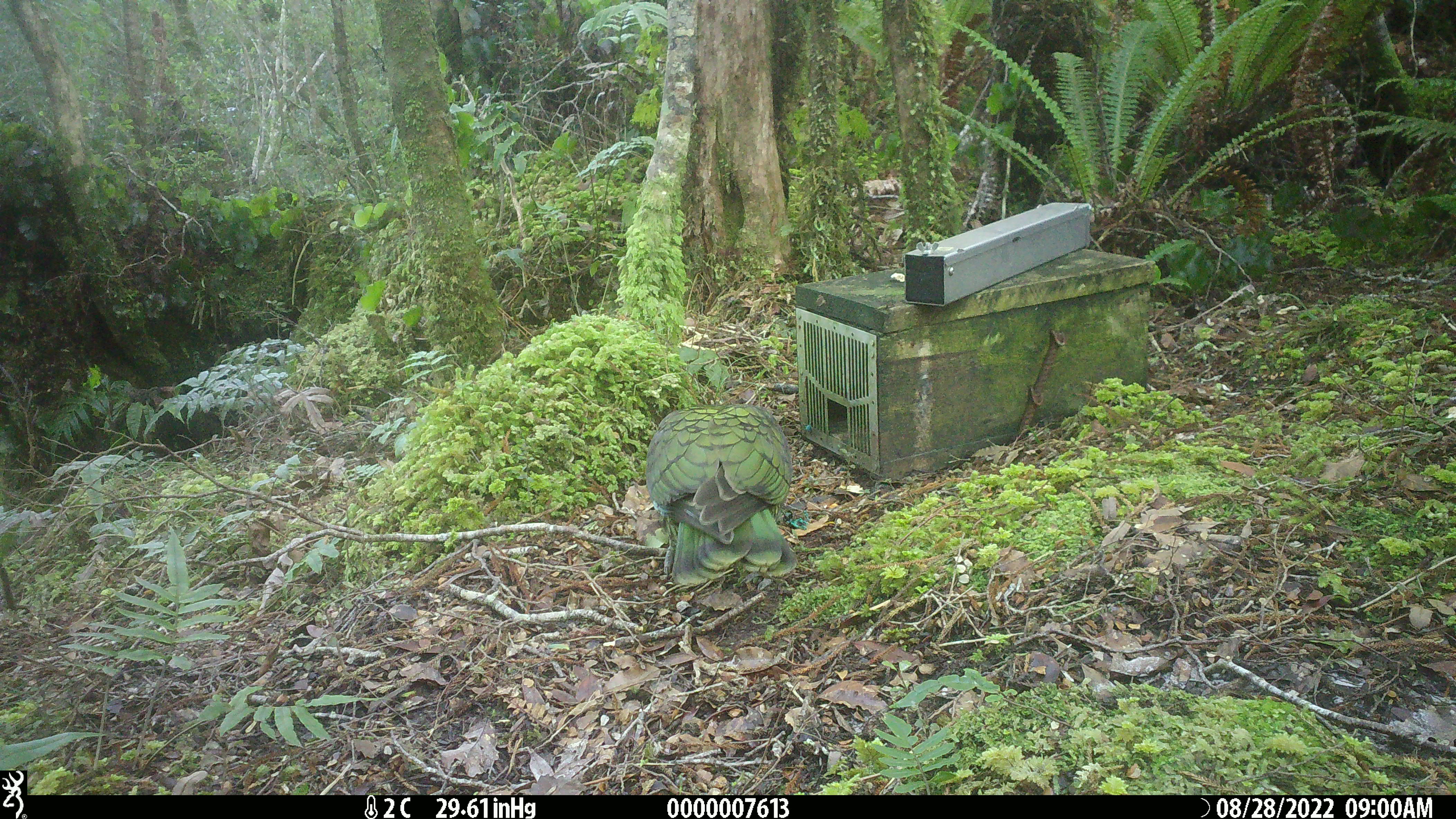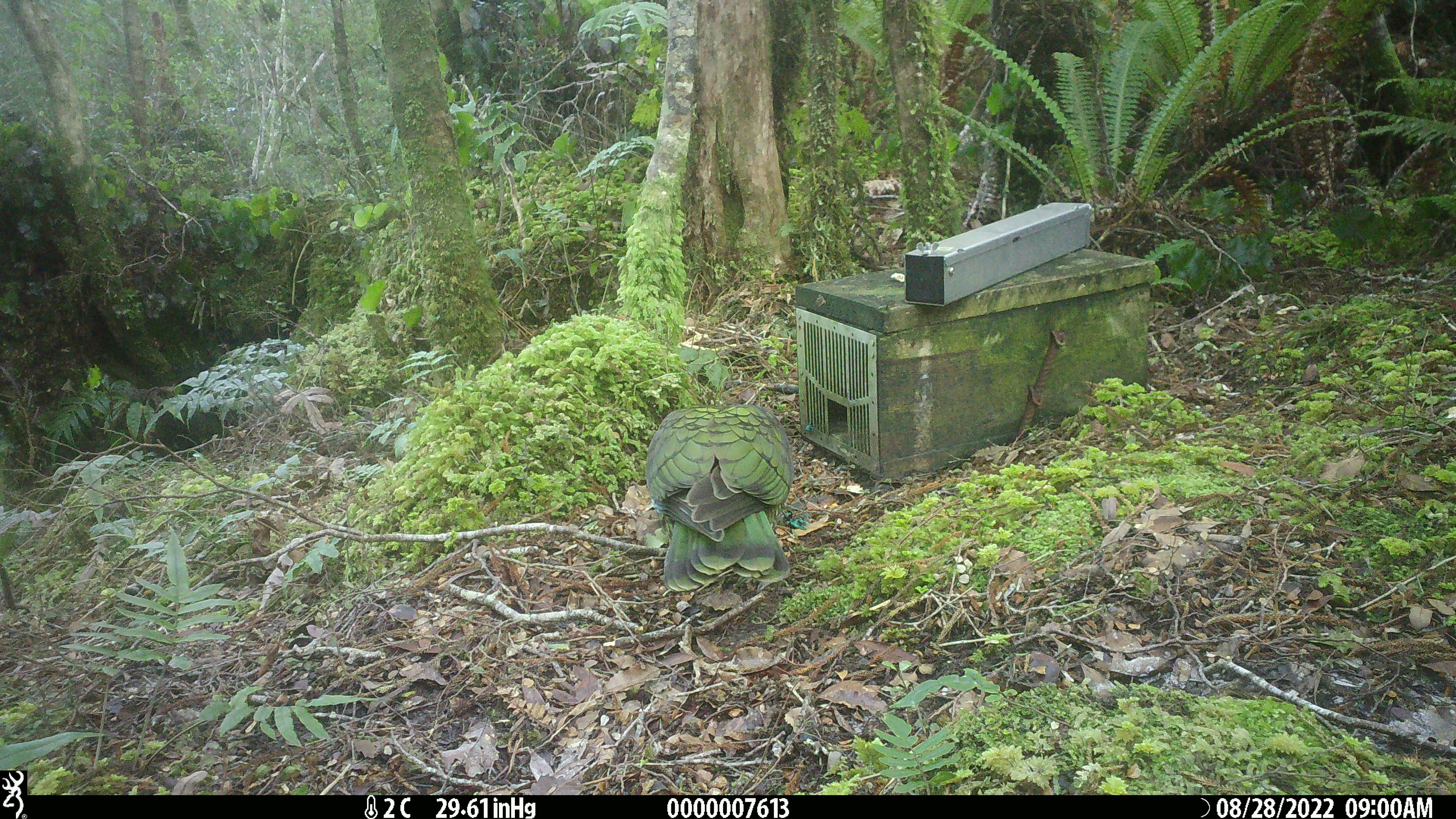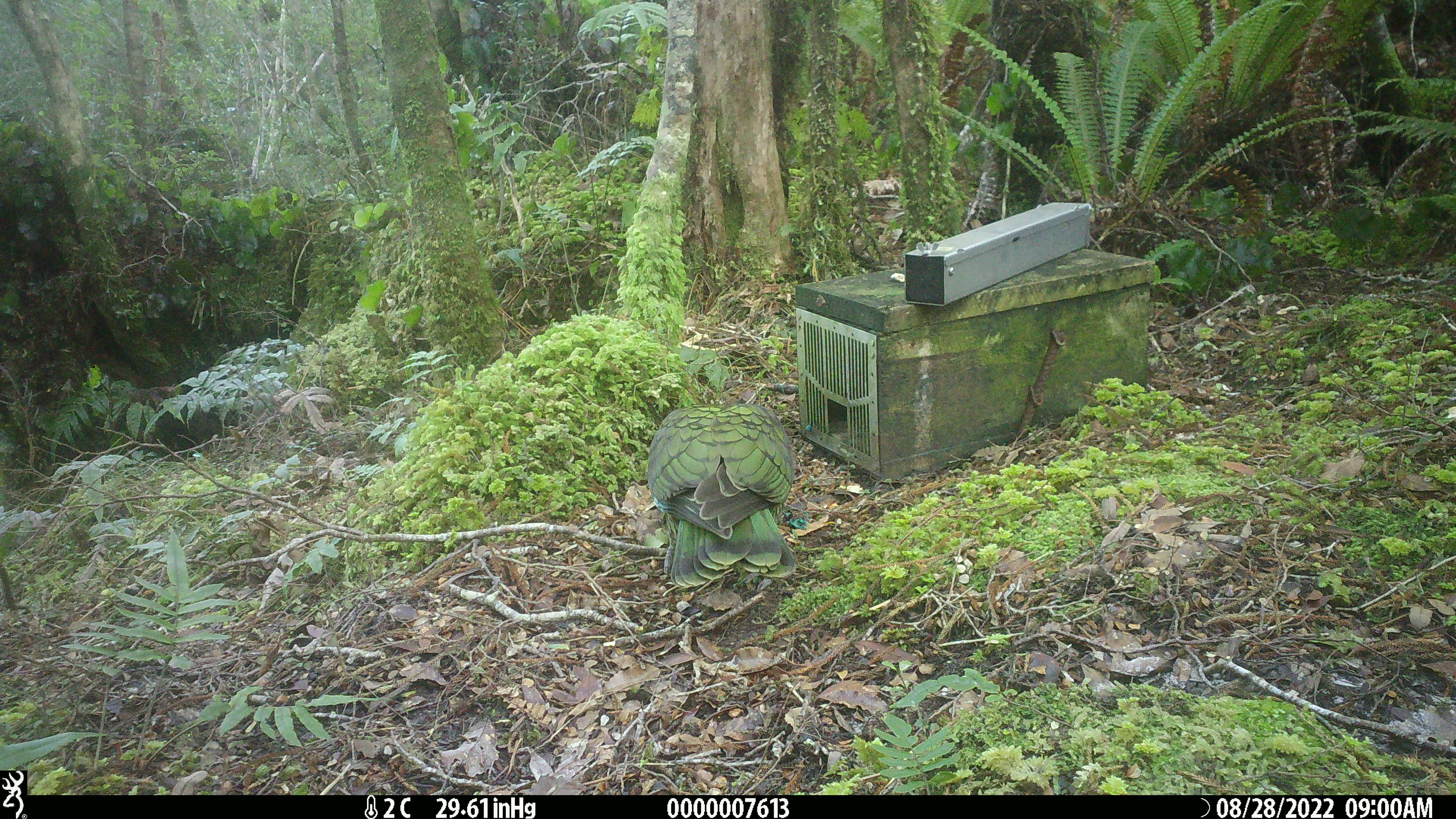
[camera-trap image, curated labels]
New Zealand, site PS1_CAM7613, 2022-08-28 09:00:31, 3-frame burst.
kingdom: Animalia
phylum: Chordata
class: Aves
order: Psittaciformes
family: Strigopidae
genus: Nestor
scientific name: Nestor notabilis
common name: kea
Kea (Nestor notabilis).